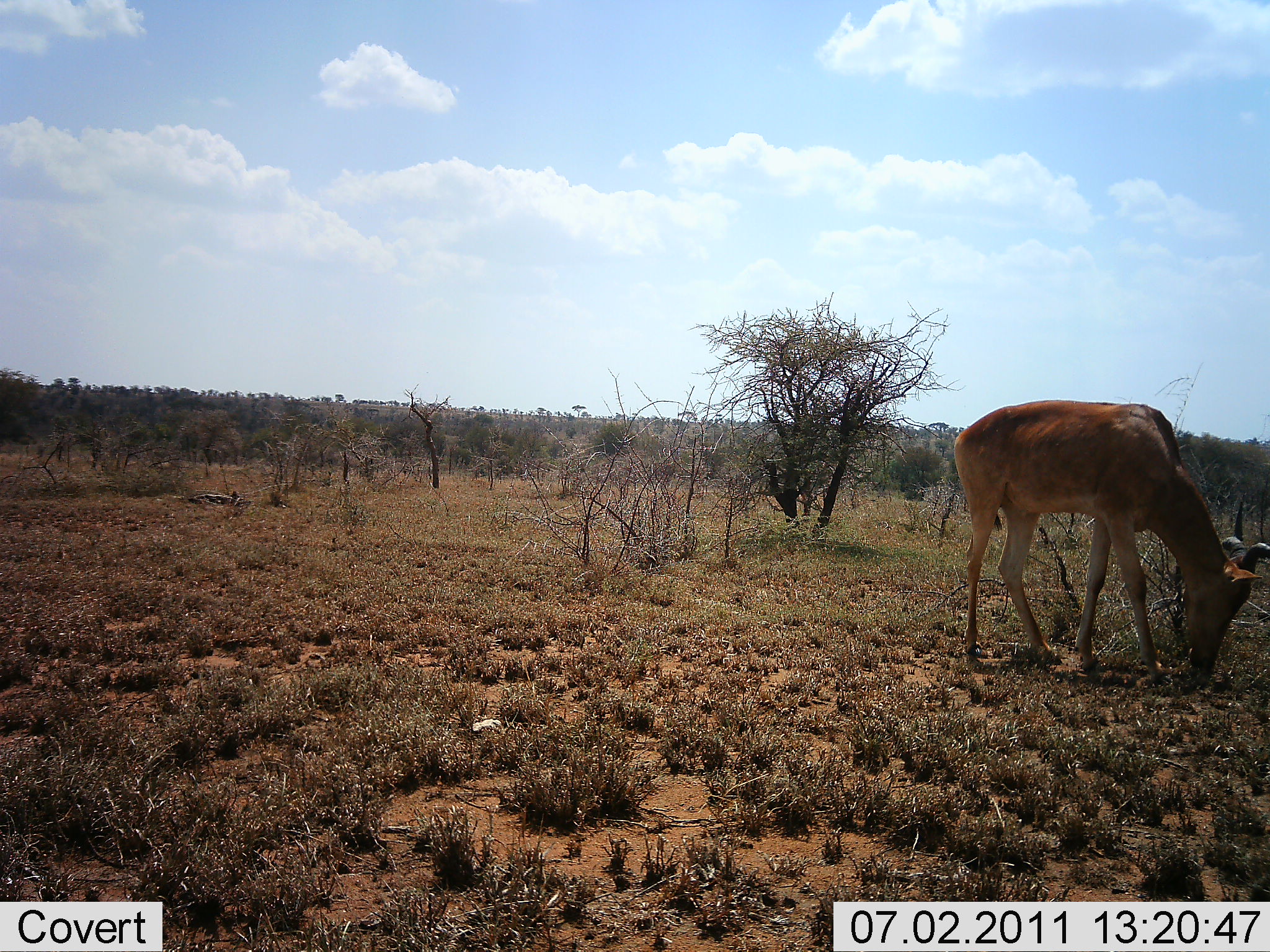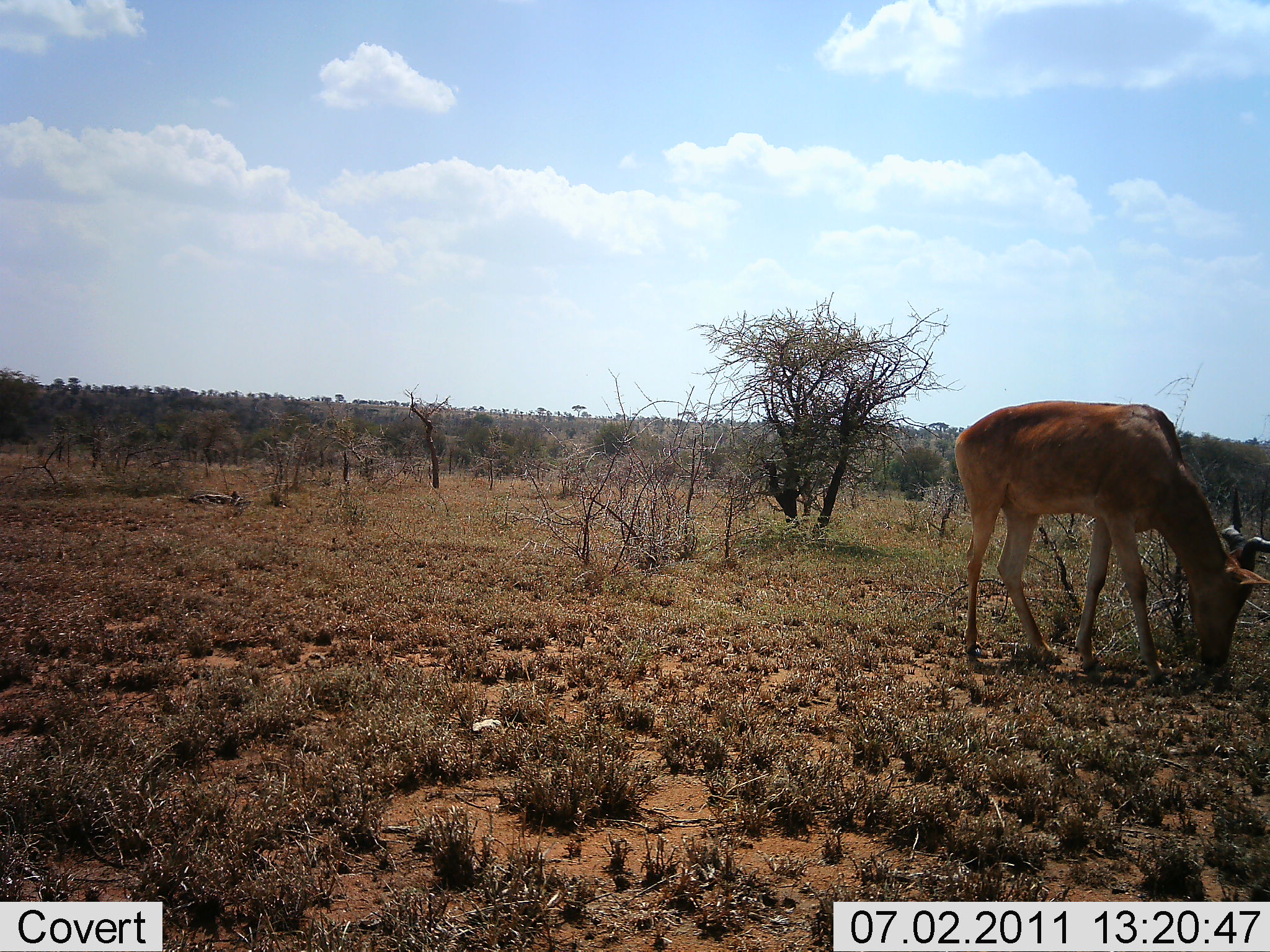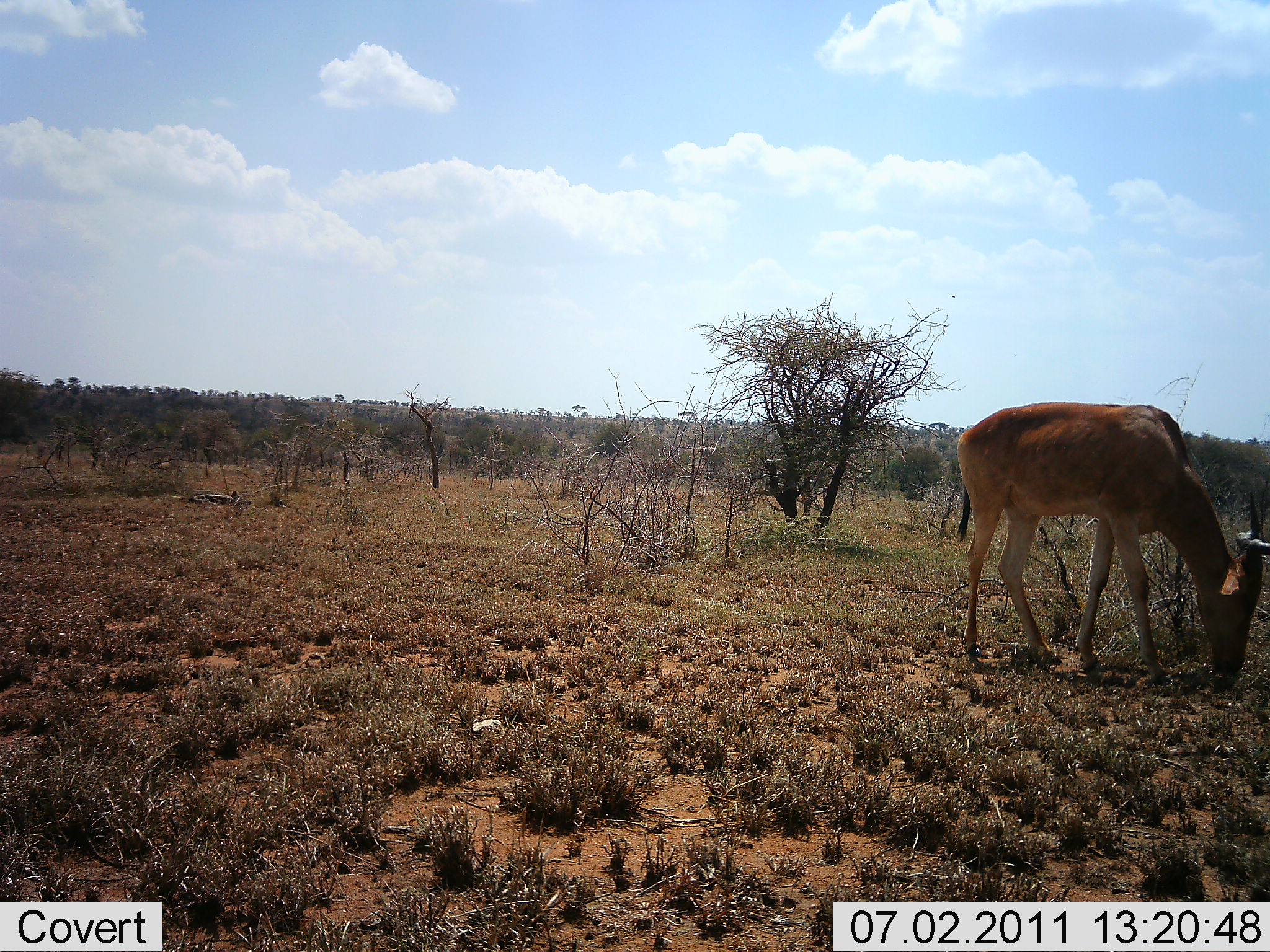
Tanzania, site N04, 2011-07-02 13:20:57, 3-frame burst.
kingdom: Animalia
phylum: Chordata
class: Mammalia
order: Artiodactyla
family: Bovidae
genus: Alcelaphus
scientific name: Alcelaphus buselaphus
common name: hartebeest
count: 1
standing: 9%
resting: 0%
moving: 0%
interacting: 0%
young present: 0%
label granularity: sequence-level